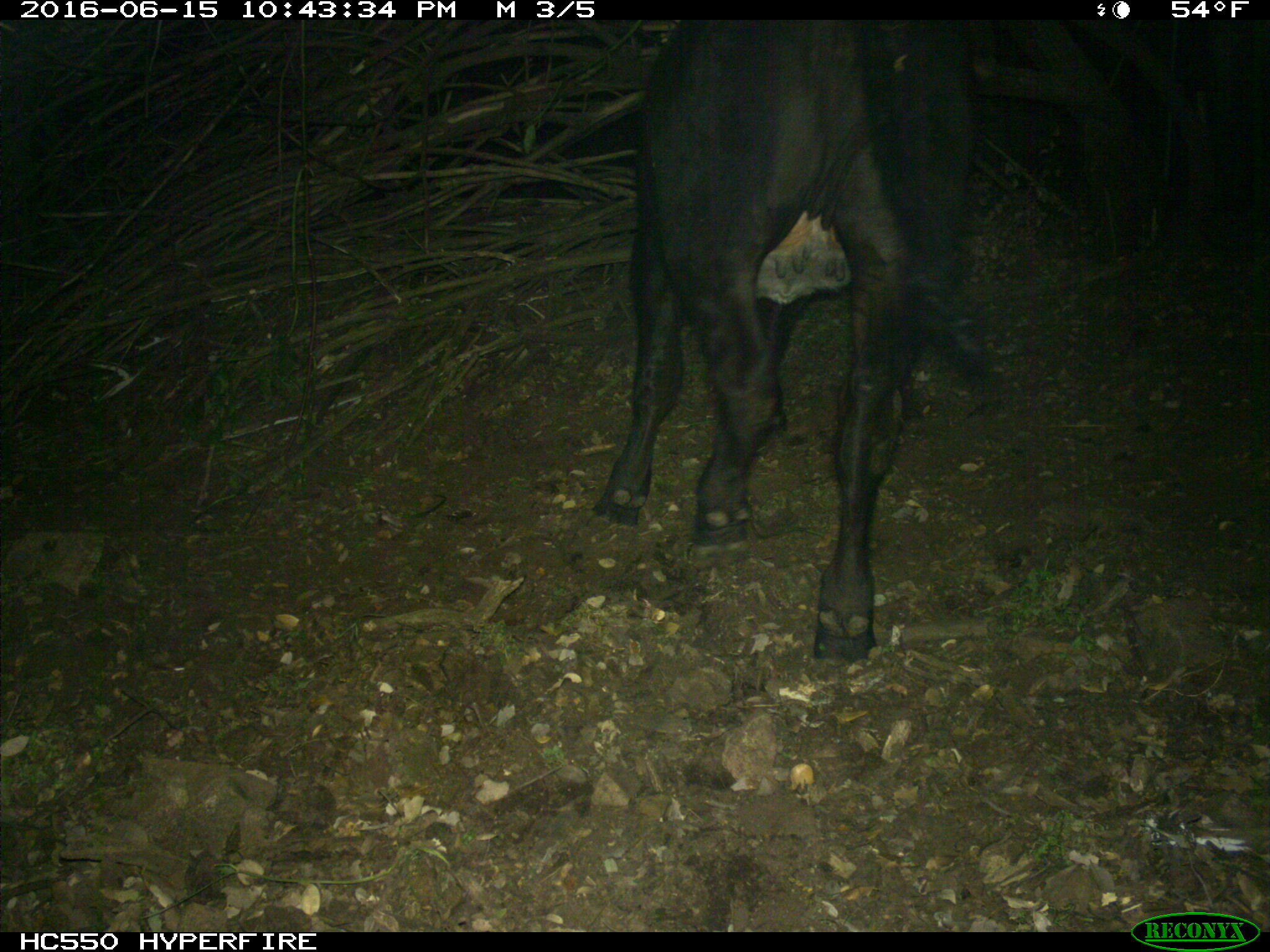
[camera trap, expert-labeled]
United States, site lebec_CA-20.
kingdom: Animalia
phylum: Chordata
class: Mammalia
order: Artiodactyla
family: Bovidae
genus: Bos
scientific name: Bos taurus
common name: domestic cow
Bos taurus (domestic cow).